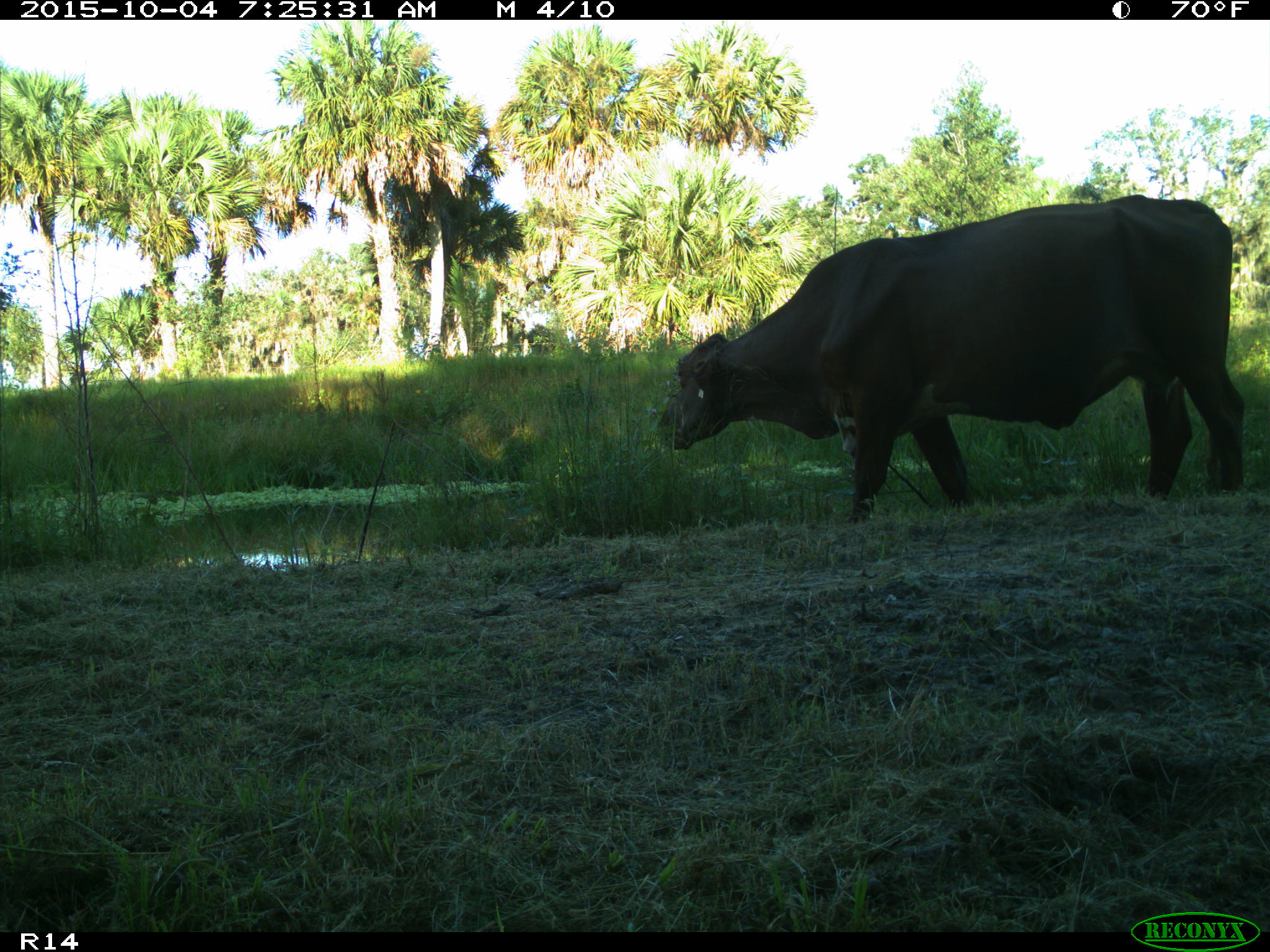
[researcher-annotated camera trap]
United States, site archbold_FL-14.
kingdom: Animalia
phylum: Chordata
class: Mammalia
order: Artiodactyla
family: Bovidae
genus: Bos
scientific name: Bos taurus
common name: domestic cow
Bos taurus (domestic cow).